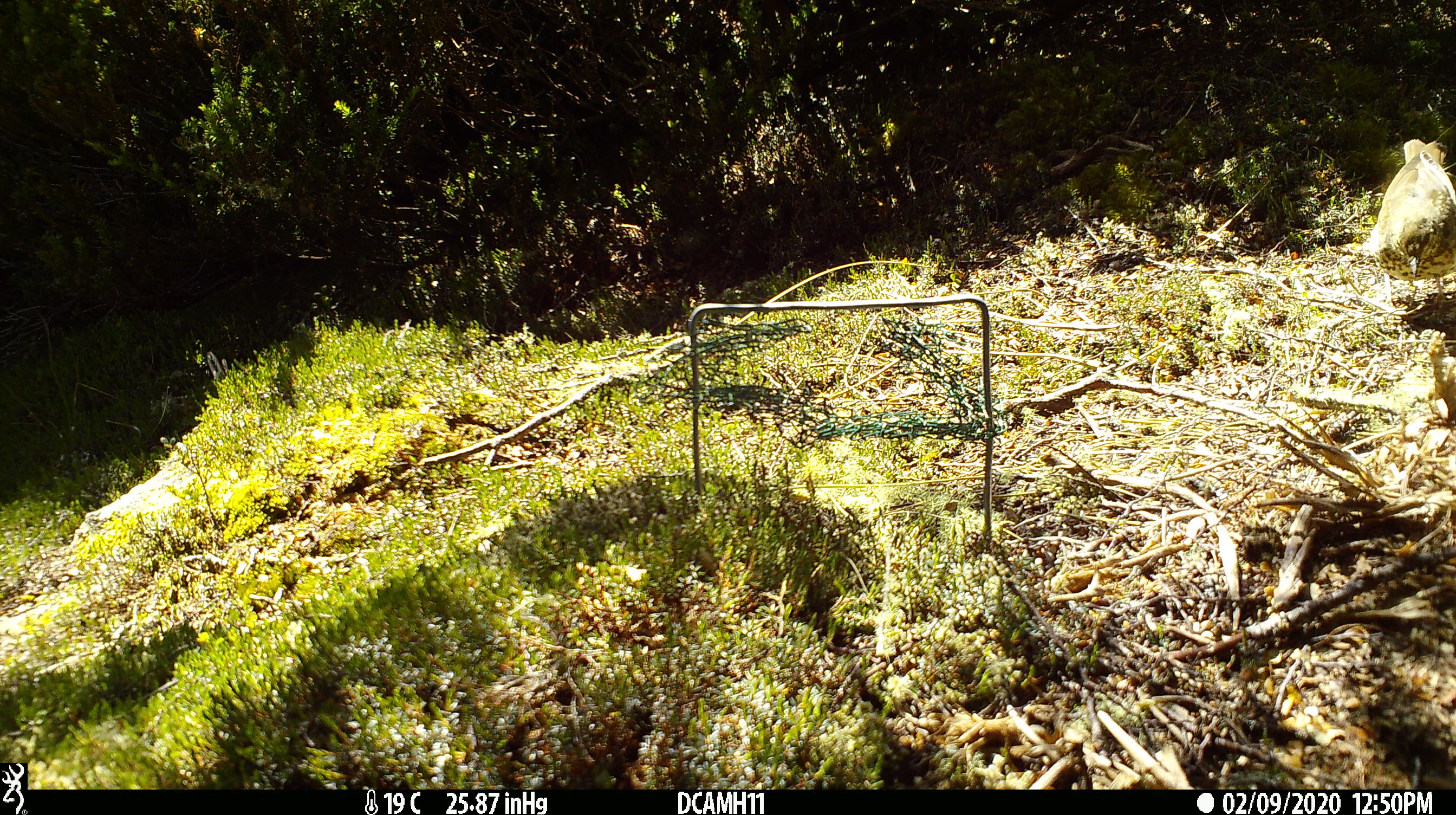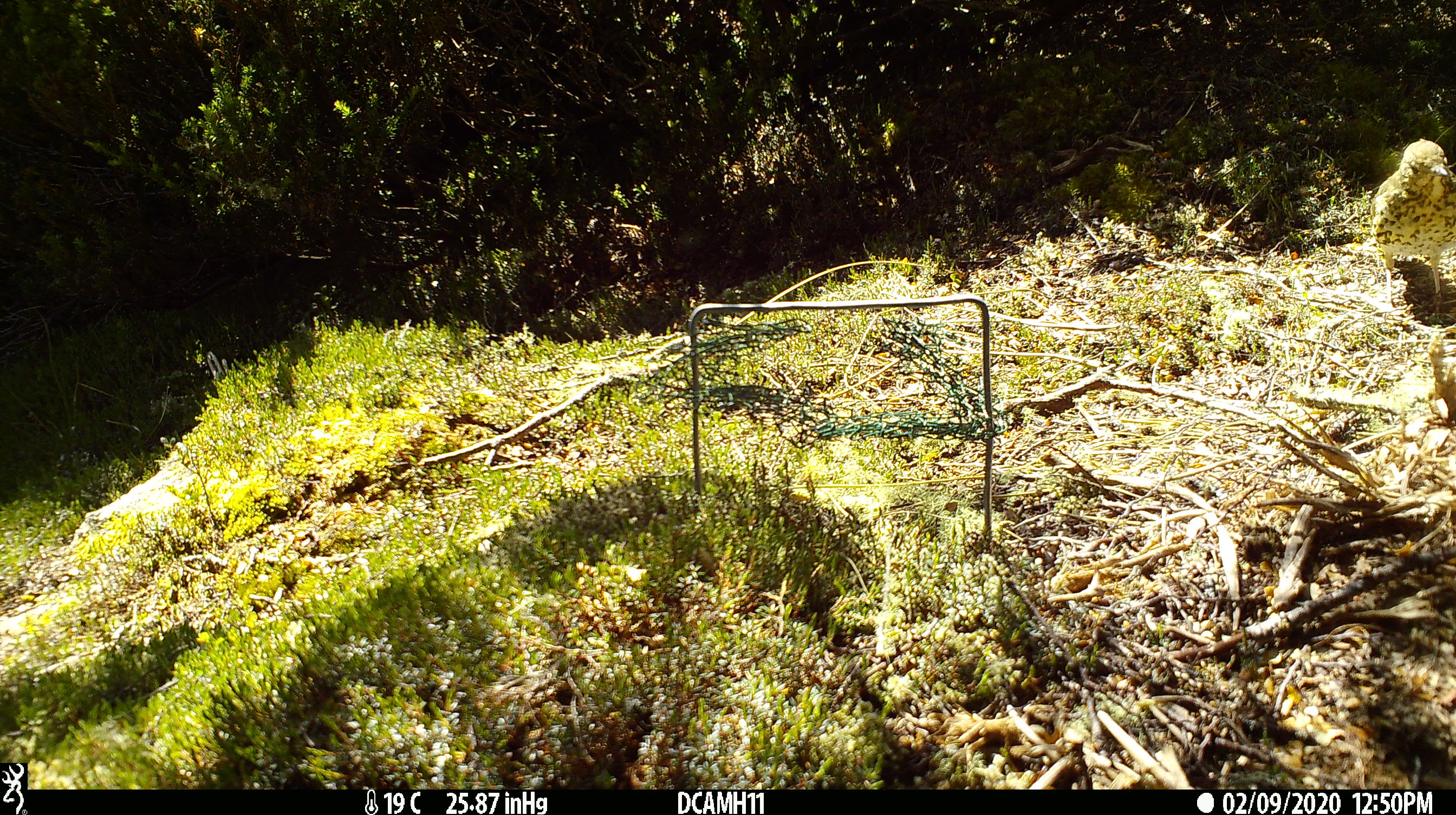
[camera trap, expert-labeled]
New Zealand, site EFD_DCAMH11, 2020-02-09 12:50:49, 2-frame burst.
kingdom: Animalia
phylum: Chordata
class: Aves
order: Passeriformes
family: Turdidae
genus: Turdus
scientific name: Turdus philomelos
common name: song thrush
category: thrush